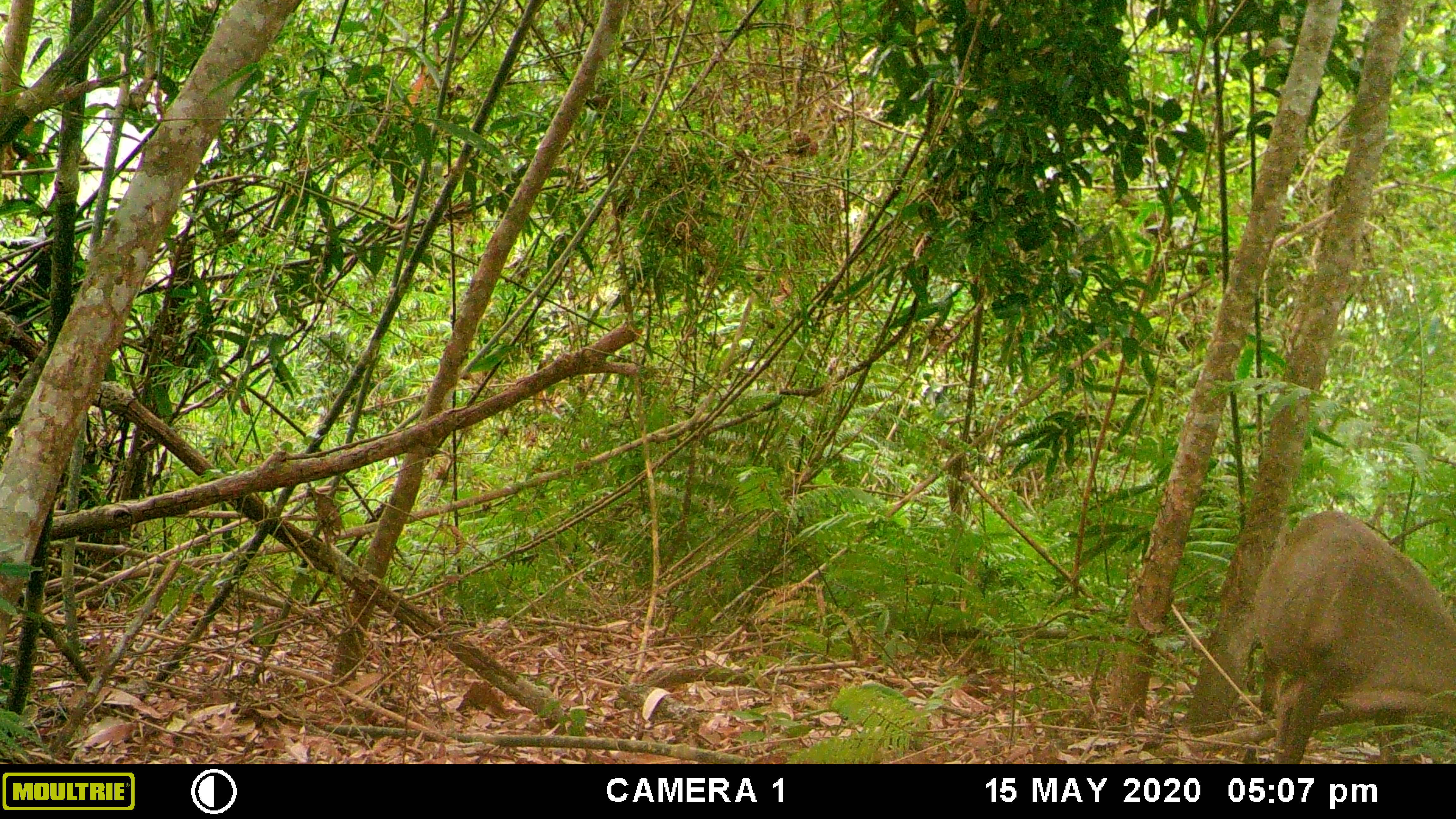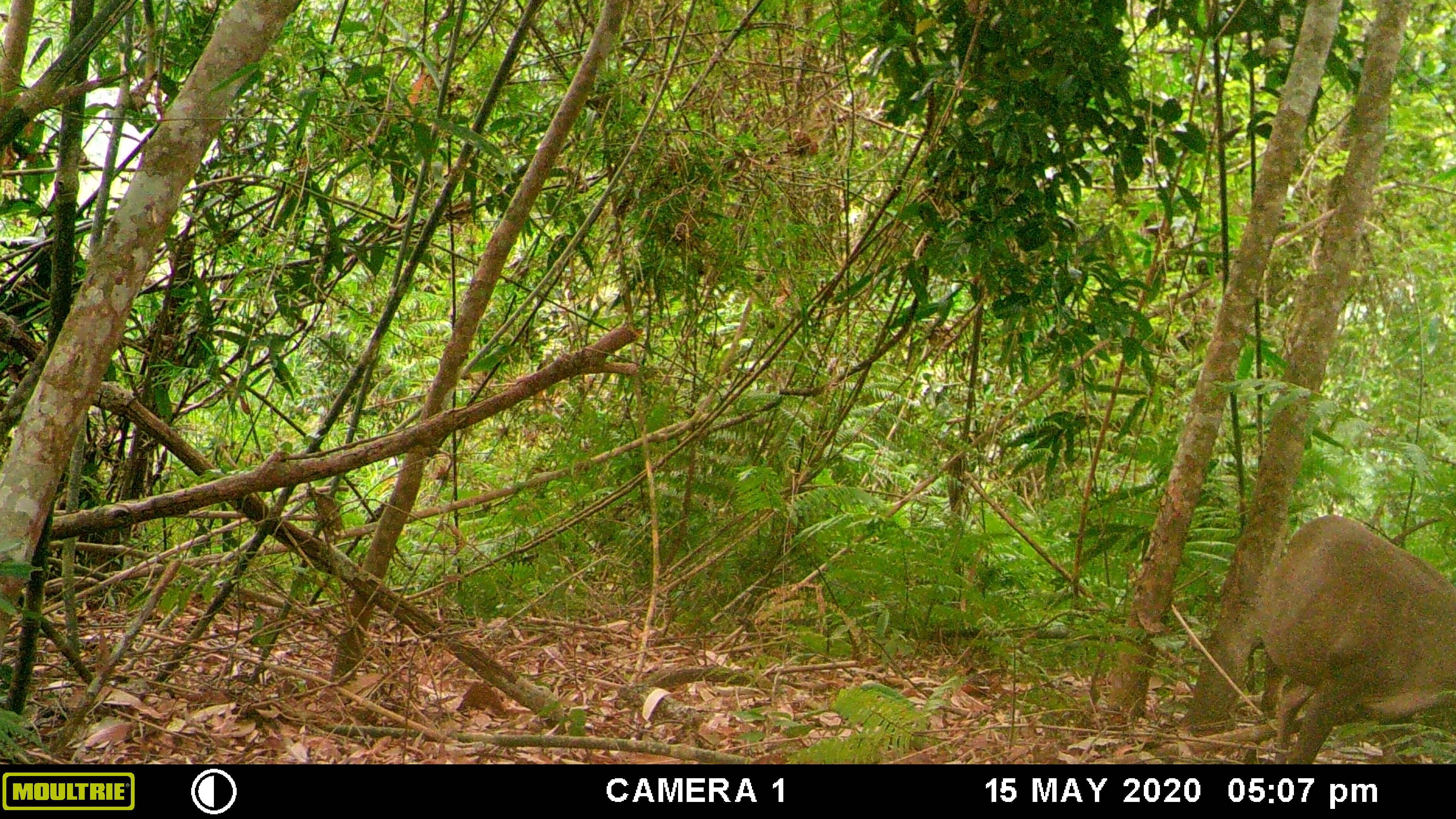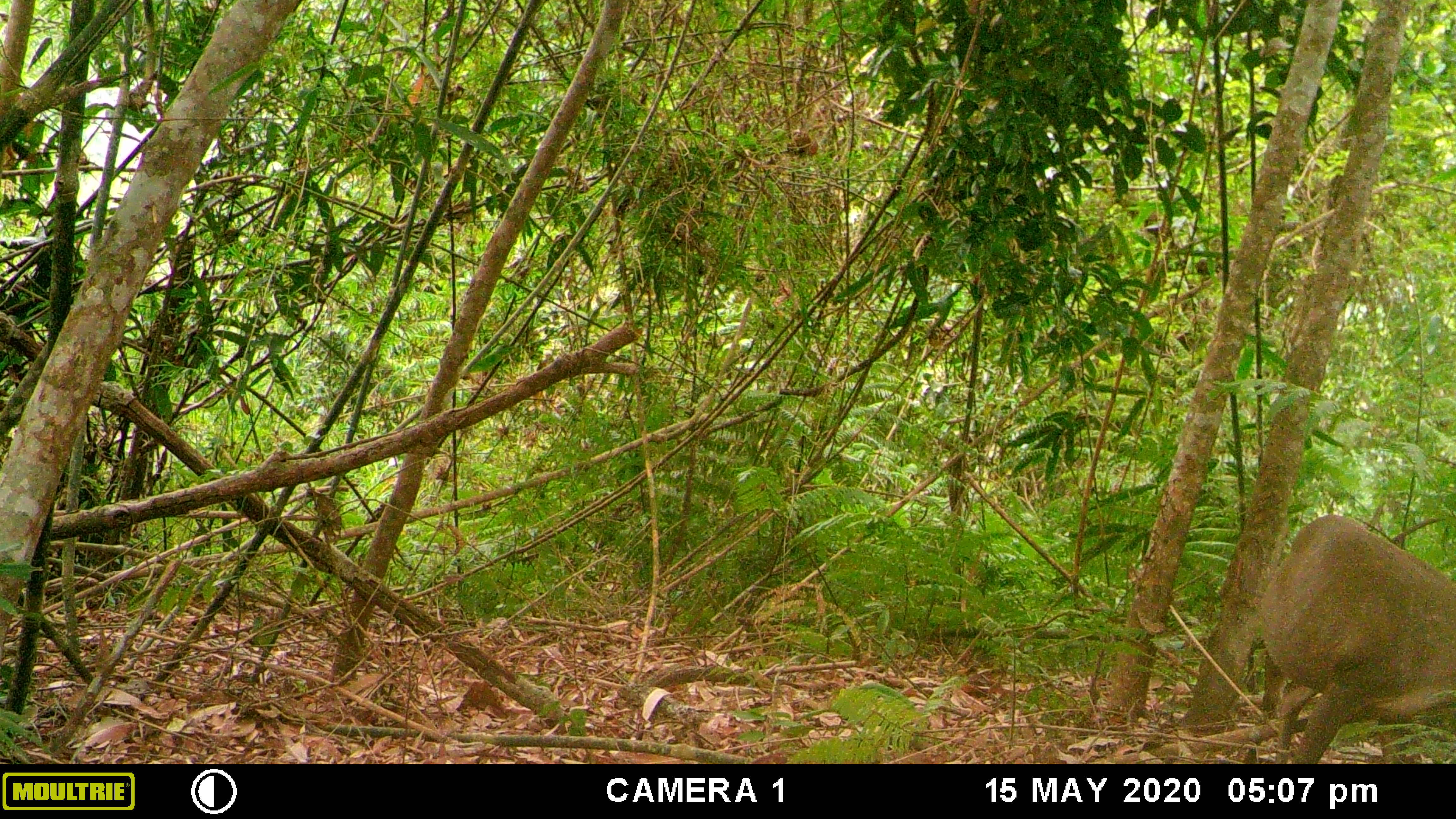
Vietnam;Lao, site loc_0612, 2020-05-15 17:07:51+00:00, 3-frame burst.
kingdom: Animalia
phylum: Chordata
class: Mammalia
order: Artiodactyla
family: Cervidae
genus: Muntiacus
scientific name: Muntiacus rooseveltorum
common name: roosevelt's muntjac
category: roosevelts muntjac group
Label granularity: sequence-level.